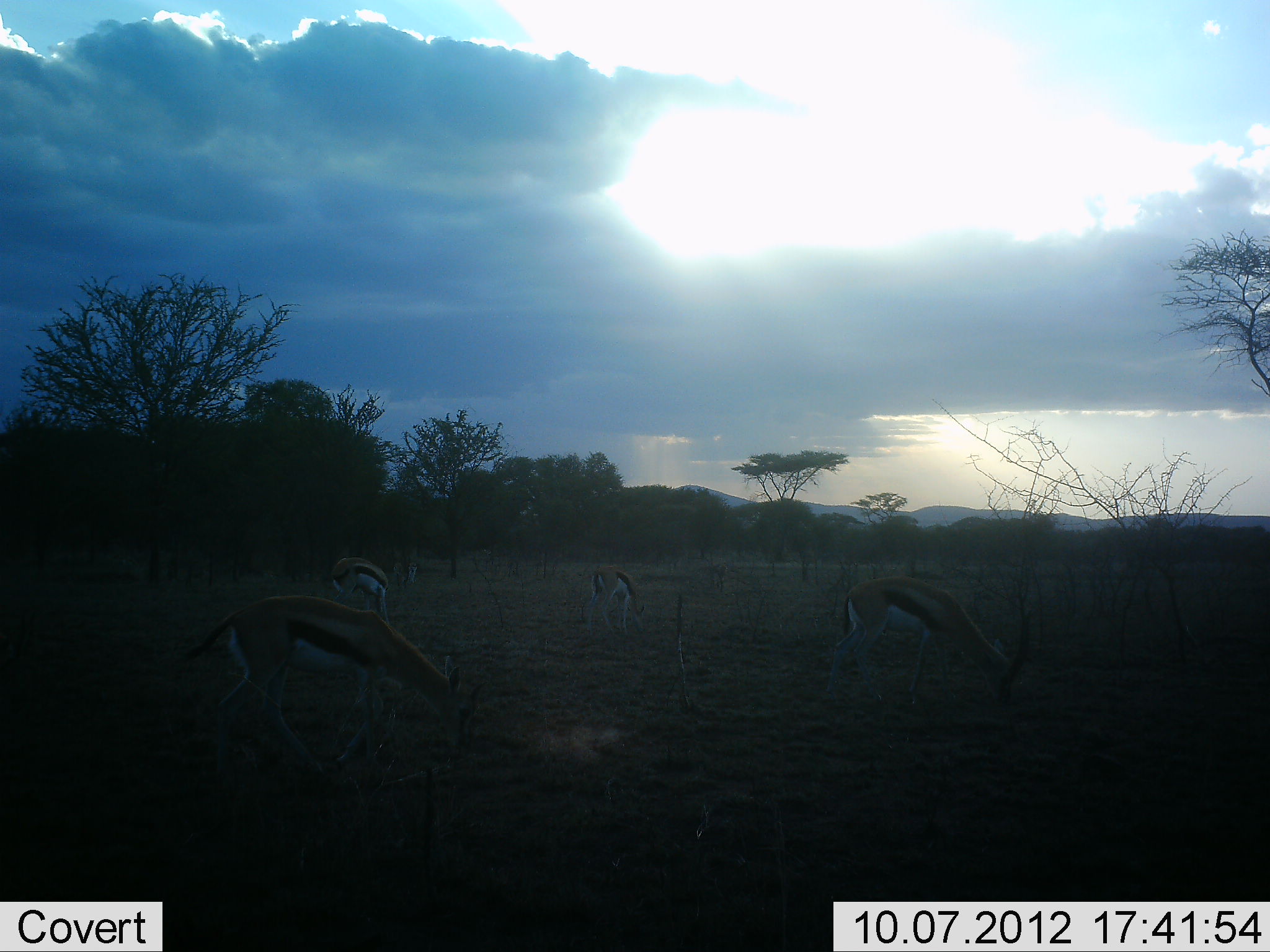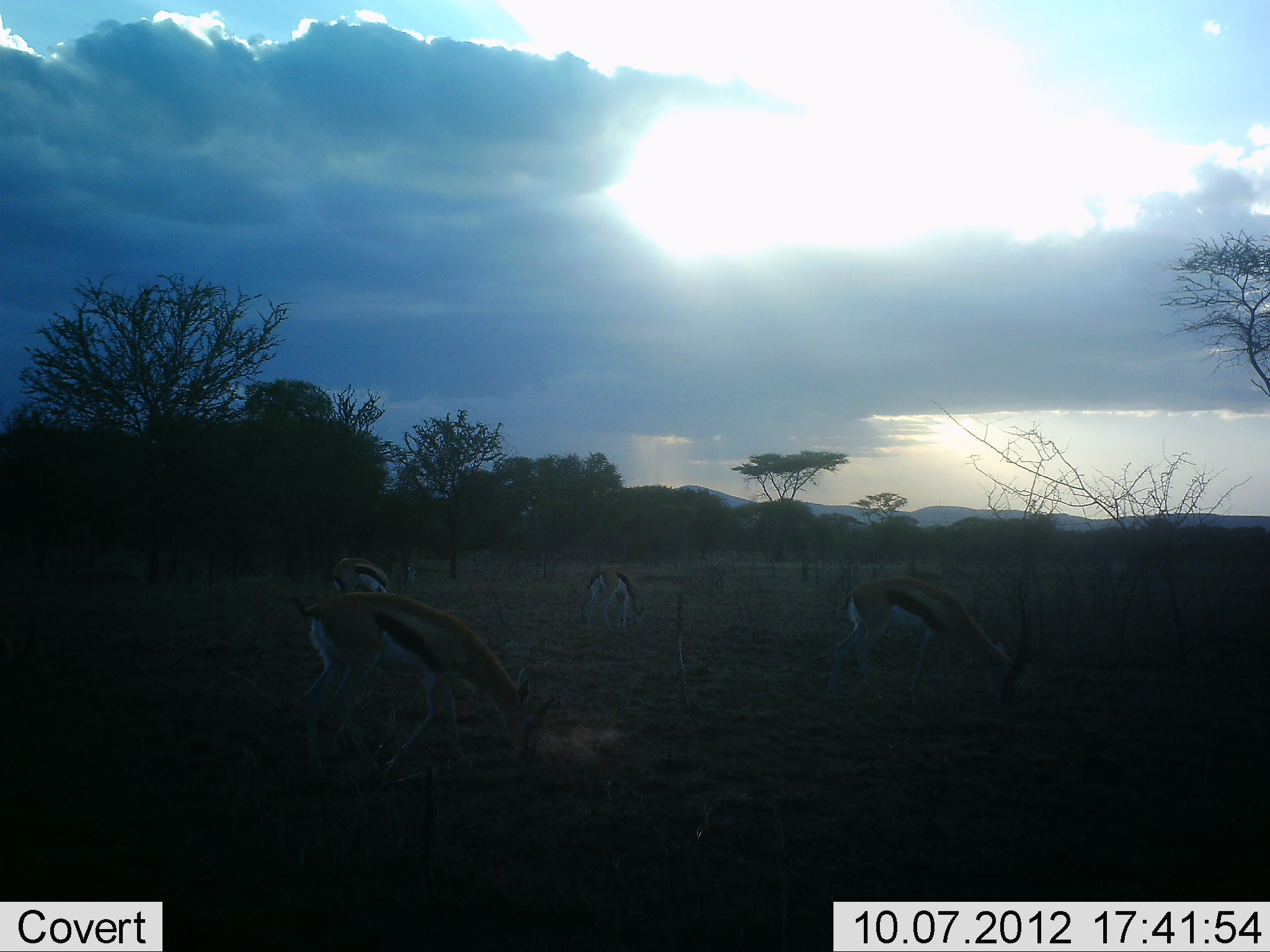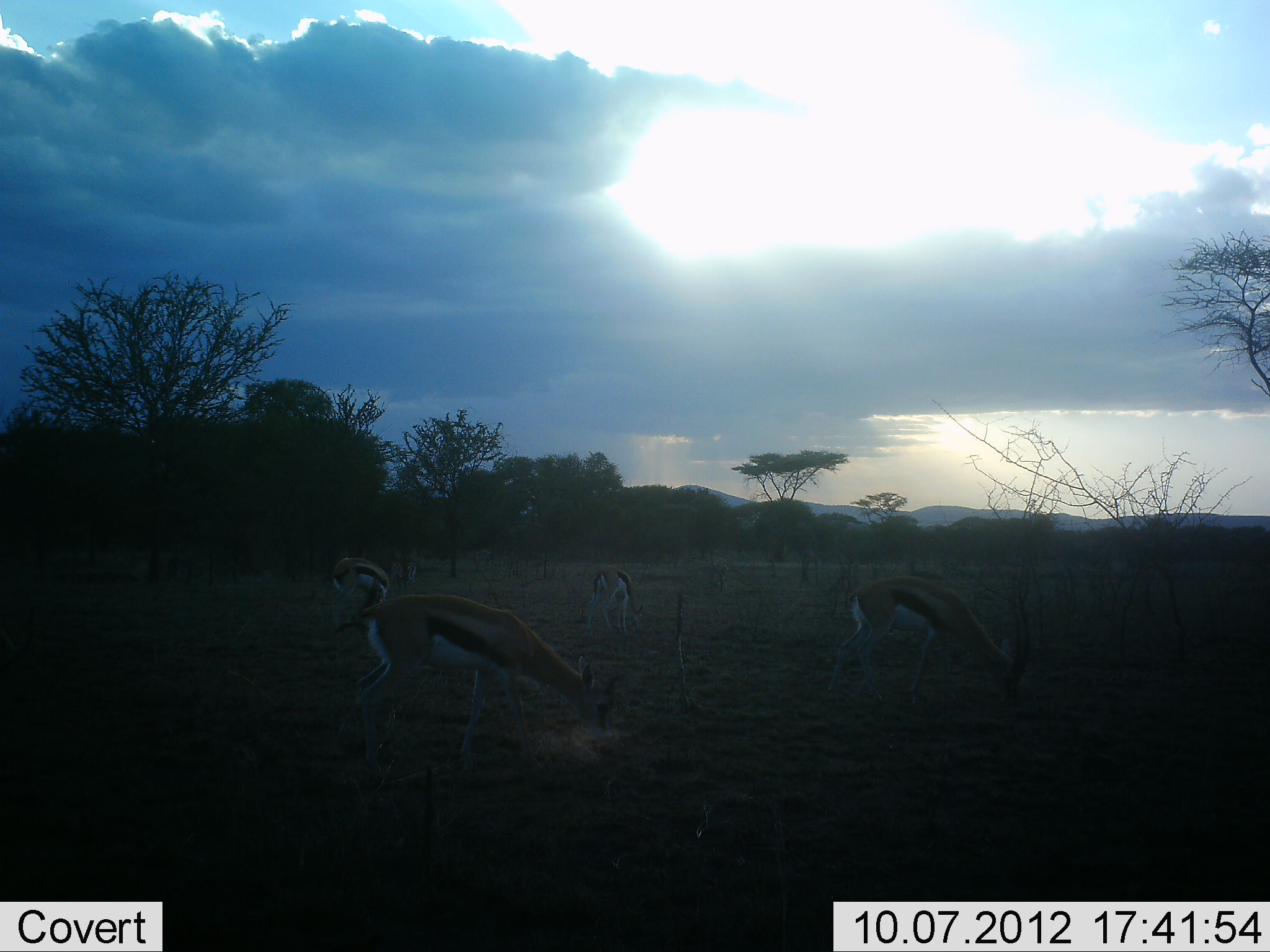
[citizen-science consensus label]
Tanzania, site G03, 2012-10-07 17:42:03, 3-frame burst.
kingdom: Animalia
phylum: Chordata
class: Mammalia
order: Artiodactyla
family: Bovidae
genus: Eudorcas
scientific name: Eudorcas thomsonii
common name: thomson's gazelle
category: gazellethomsons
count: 4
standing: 20%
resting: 0%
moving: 20%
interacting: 0%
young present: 0%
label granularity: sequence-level